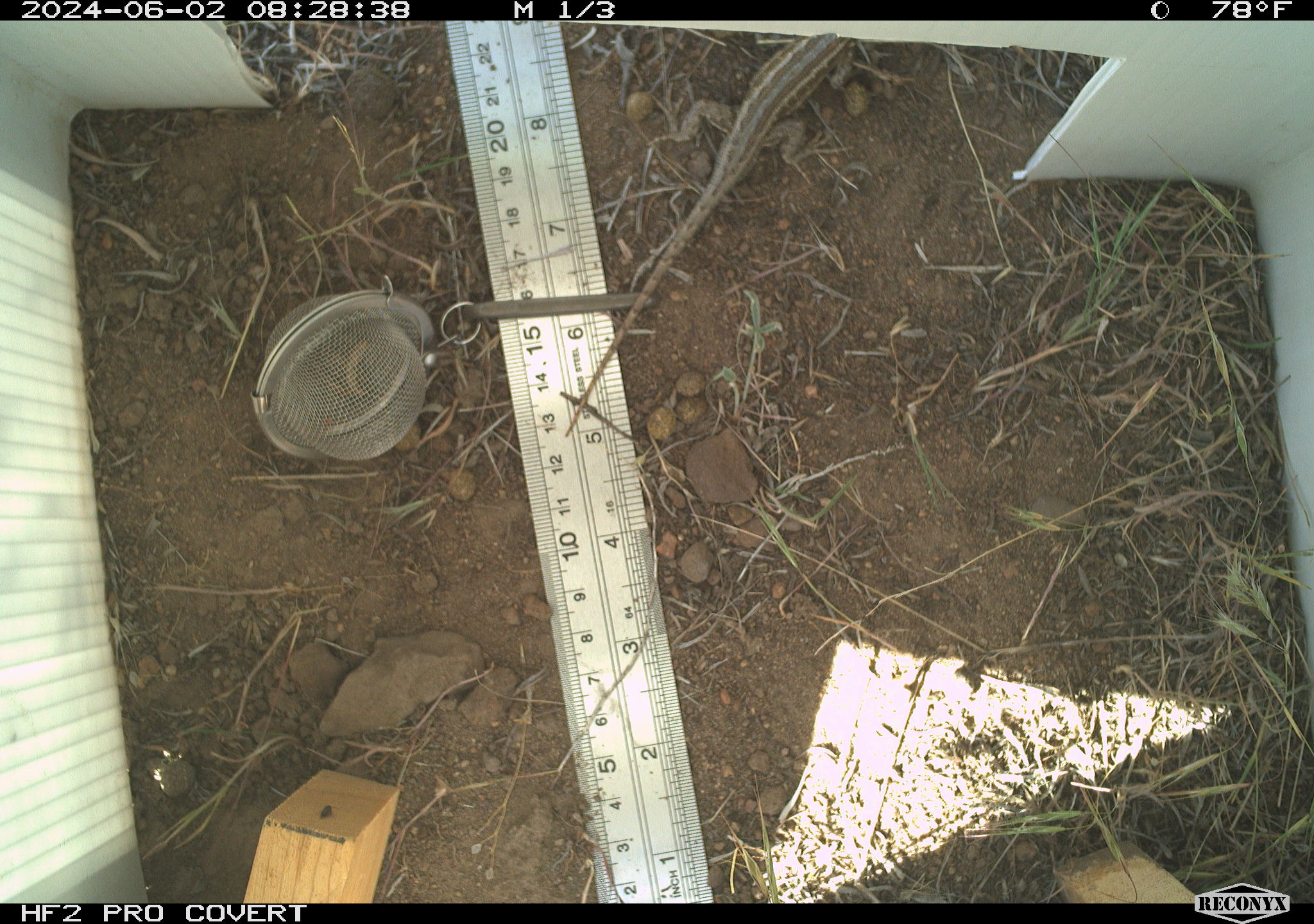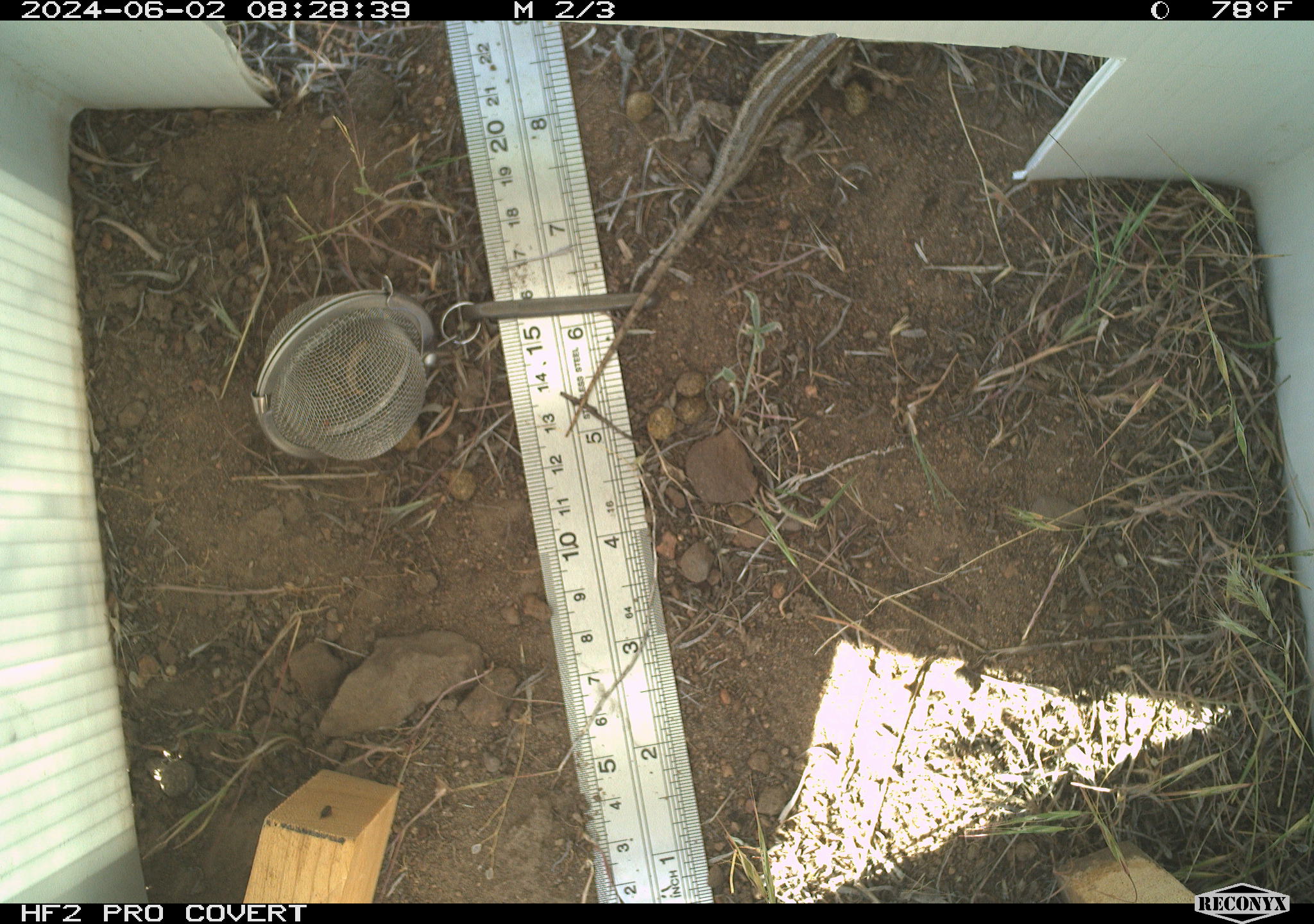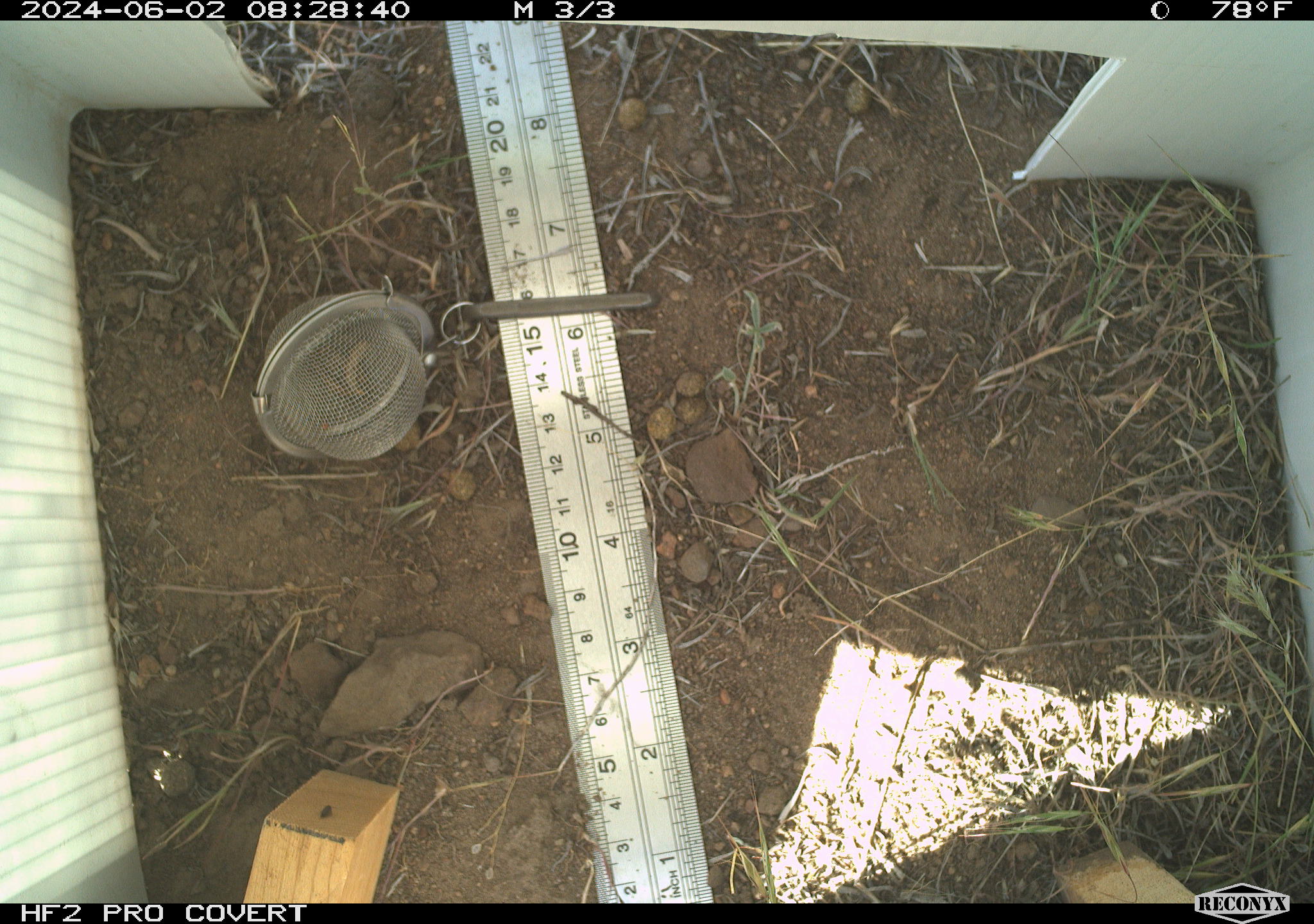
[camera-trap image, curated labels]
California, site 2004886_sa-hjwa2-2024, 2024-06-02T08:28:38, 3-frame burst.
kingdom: Animalia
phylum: Chordata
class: Reptilia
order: Squamata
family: Phrynosomatidae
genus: Sceloporus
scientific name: Sceloporus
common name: spiny lizards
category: sceloporus species